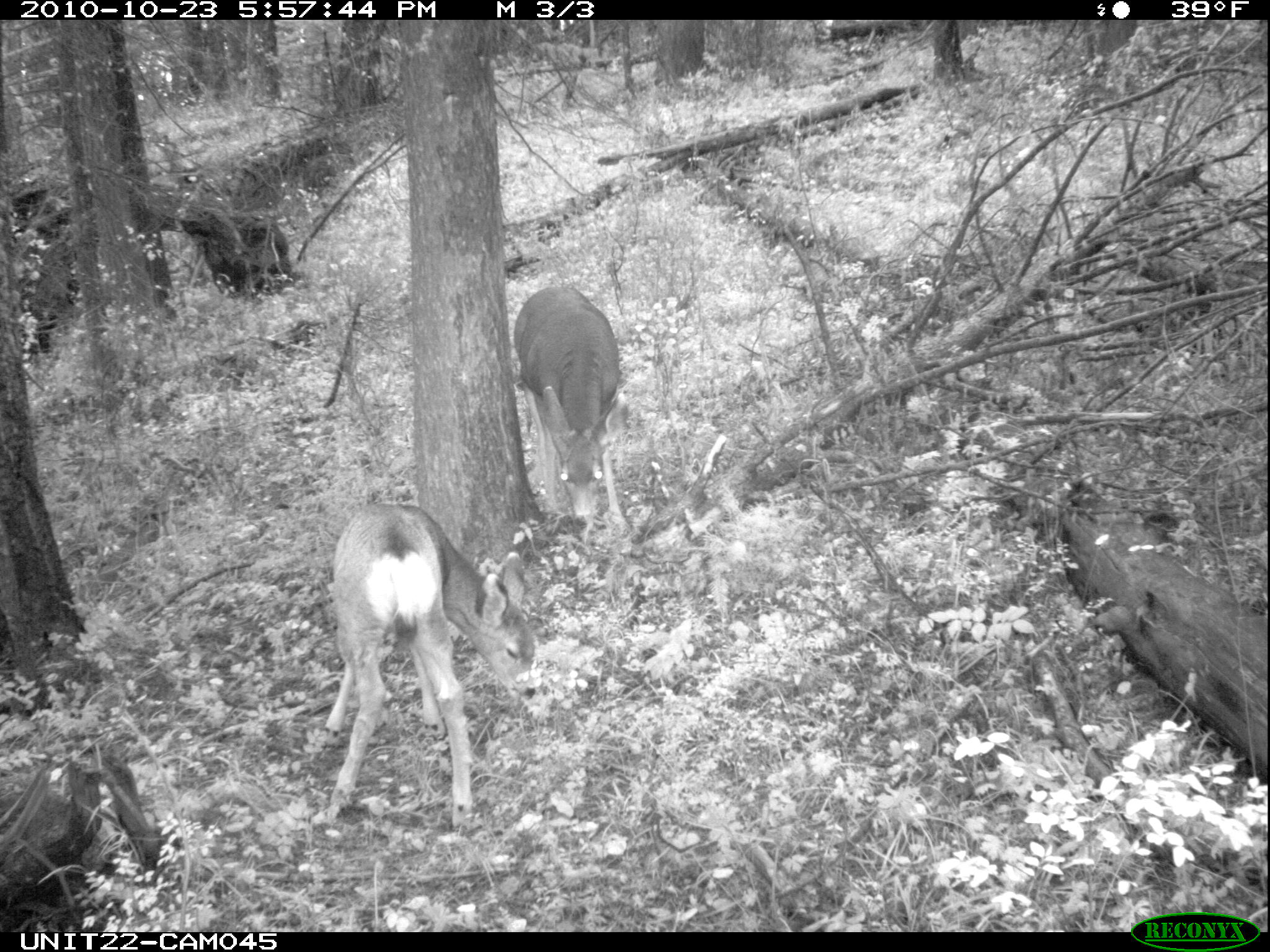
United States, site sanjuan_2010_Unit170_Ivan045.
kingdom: Animalia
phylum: Chordata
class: Mammalia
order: Artiodactyla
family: Cervidae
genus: Odocoileus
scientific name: Odocoileus hemionus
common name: mule deer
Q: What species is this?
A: Odocoileus hemionus (mule deer).